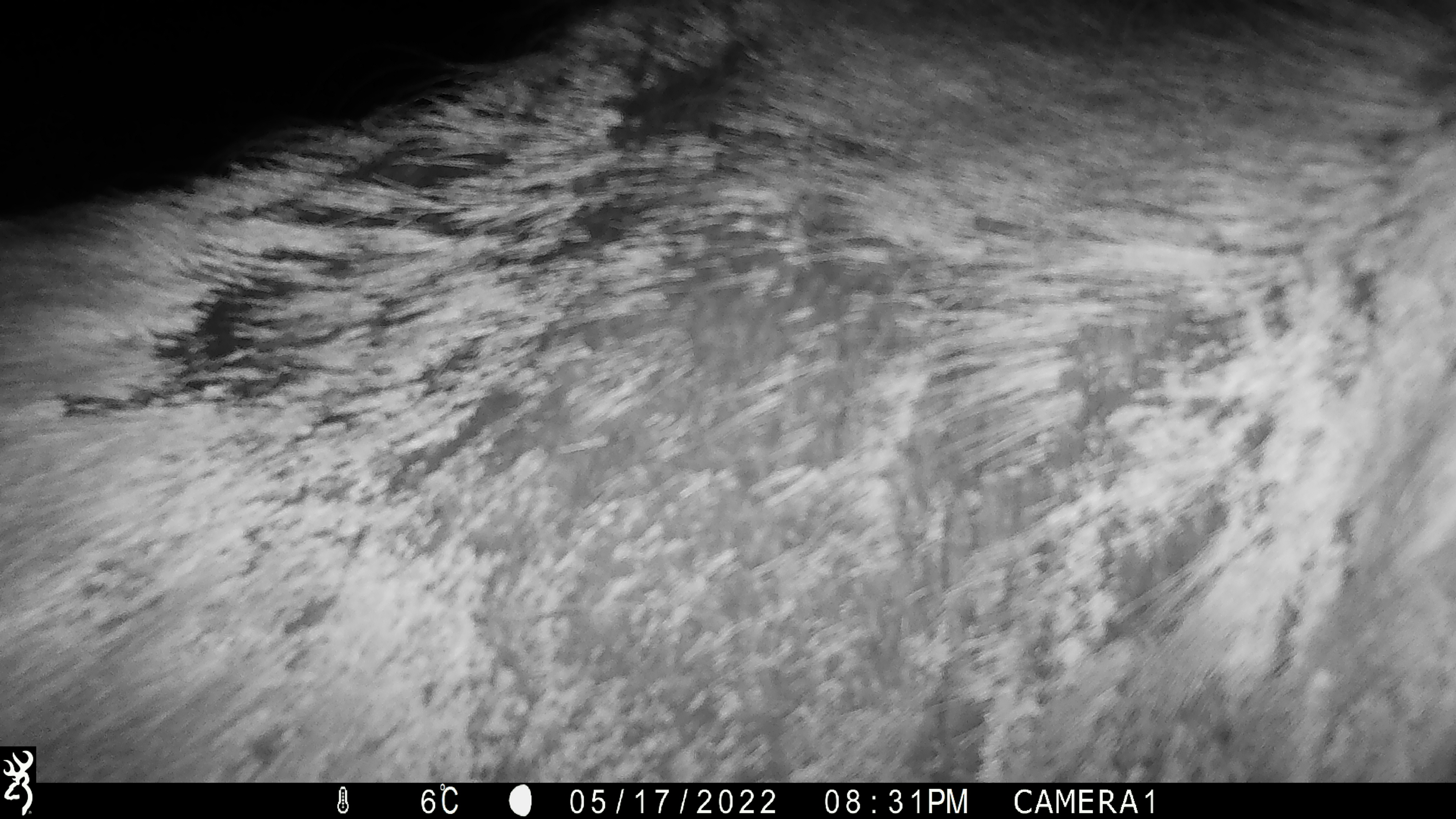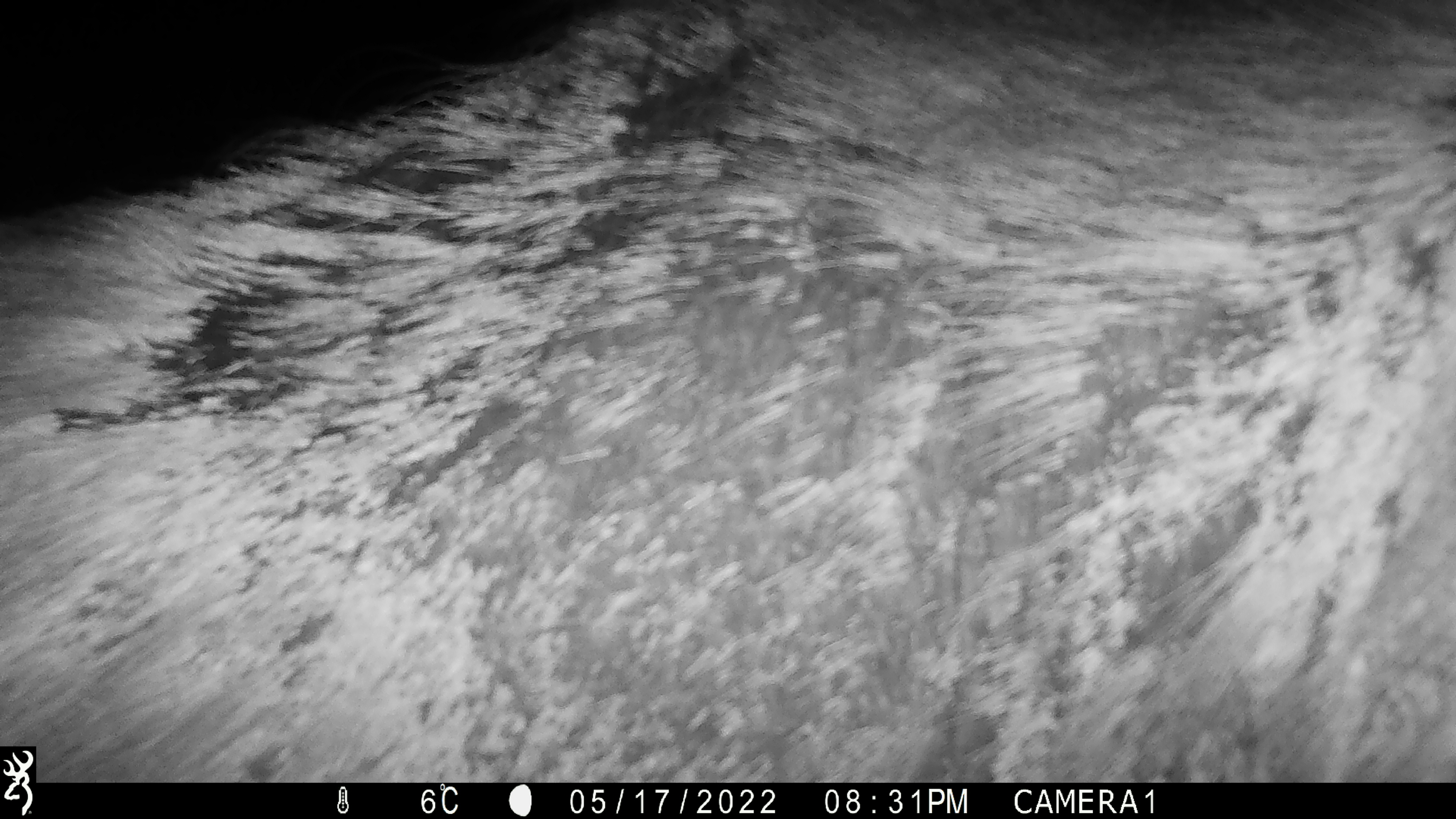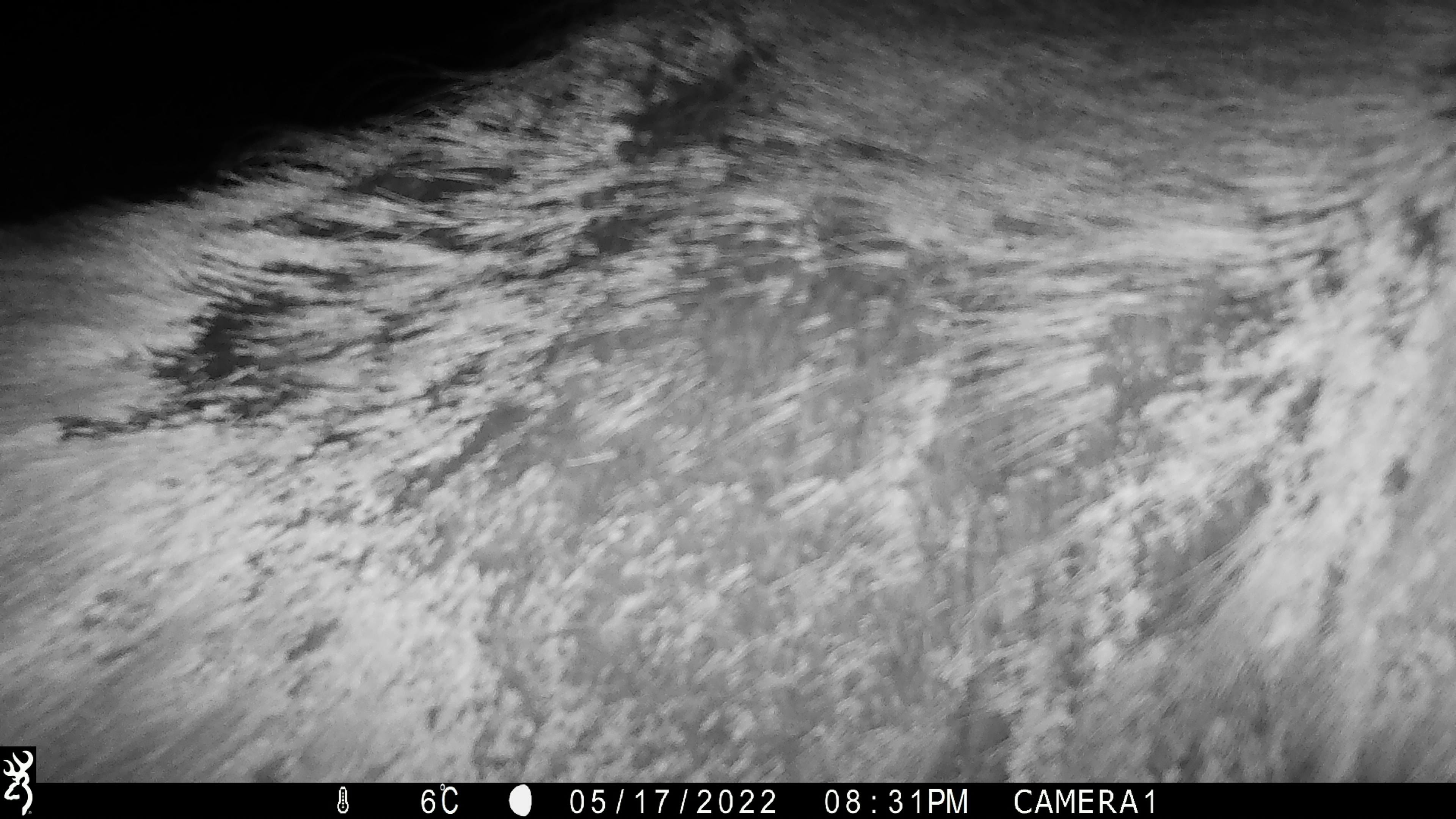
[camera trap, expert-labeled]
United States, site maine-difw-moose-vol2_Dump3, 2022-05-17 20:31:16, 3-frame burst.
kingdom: Animalia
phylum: Chordata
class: Mammalia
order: Artiodactyla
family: Cervidae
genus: Alces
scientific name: Alces alces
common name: moose